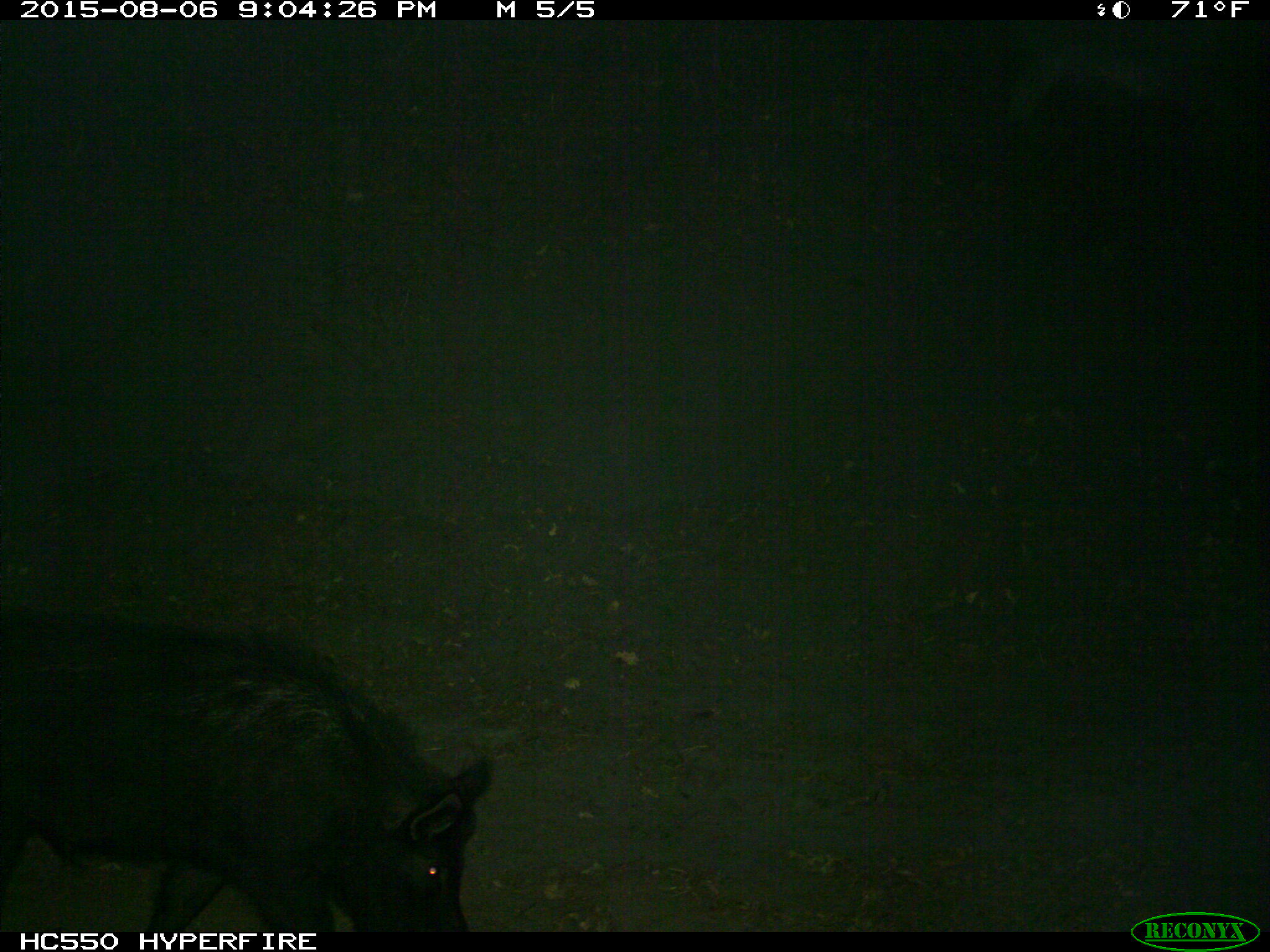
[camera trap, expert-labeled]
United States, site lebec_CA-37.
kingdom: Animalia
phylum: Chordata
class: Mammalia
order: Artiodactyla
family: Suidae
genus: Sus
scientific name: Sus scrofa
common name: wild boar